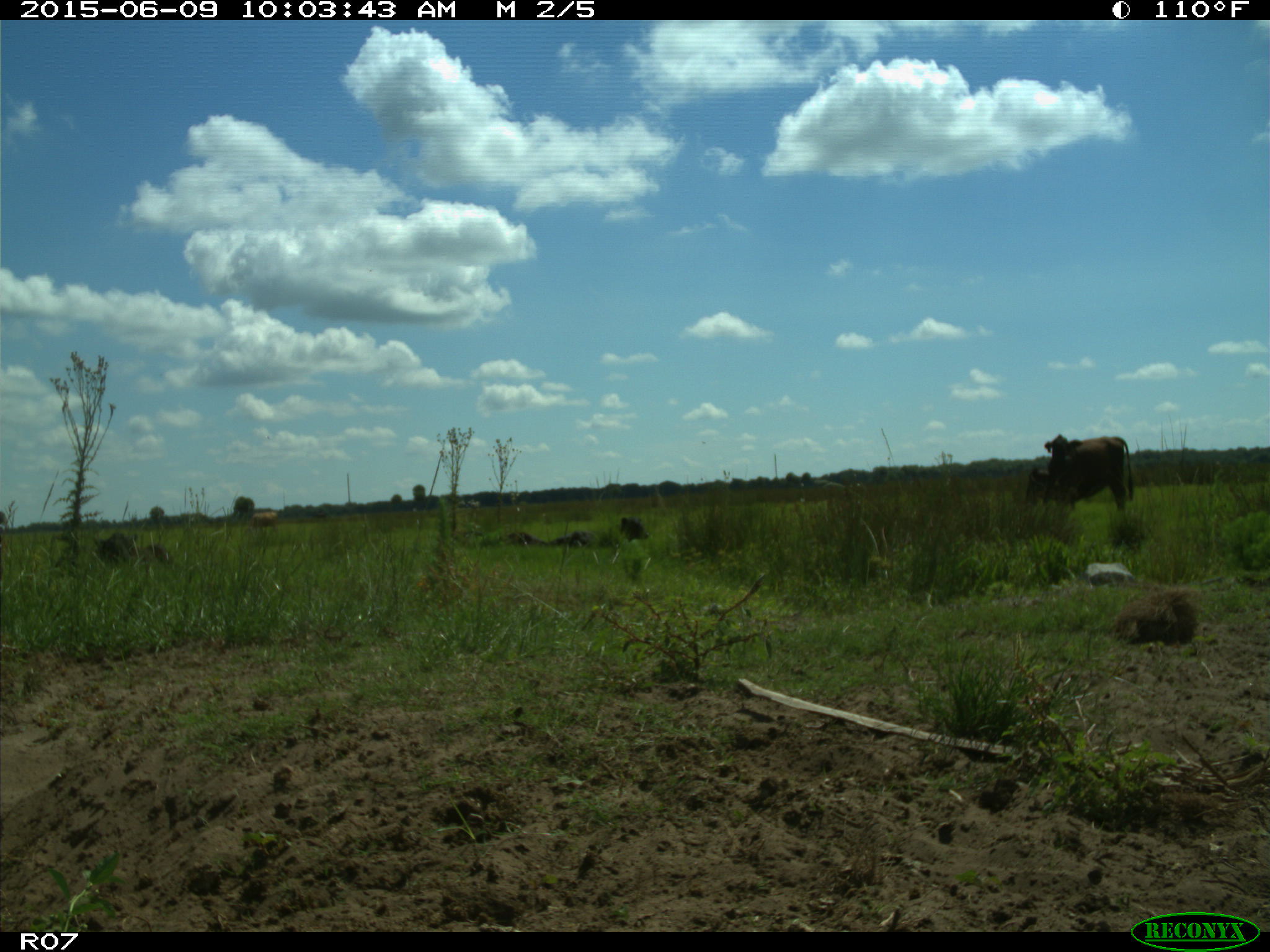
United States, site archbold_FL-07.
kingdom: Animalia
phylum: Chordata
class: Mammalia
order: Artiodactyla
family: Bovidae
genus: Bos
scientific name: Bos taurus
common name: domestic cow